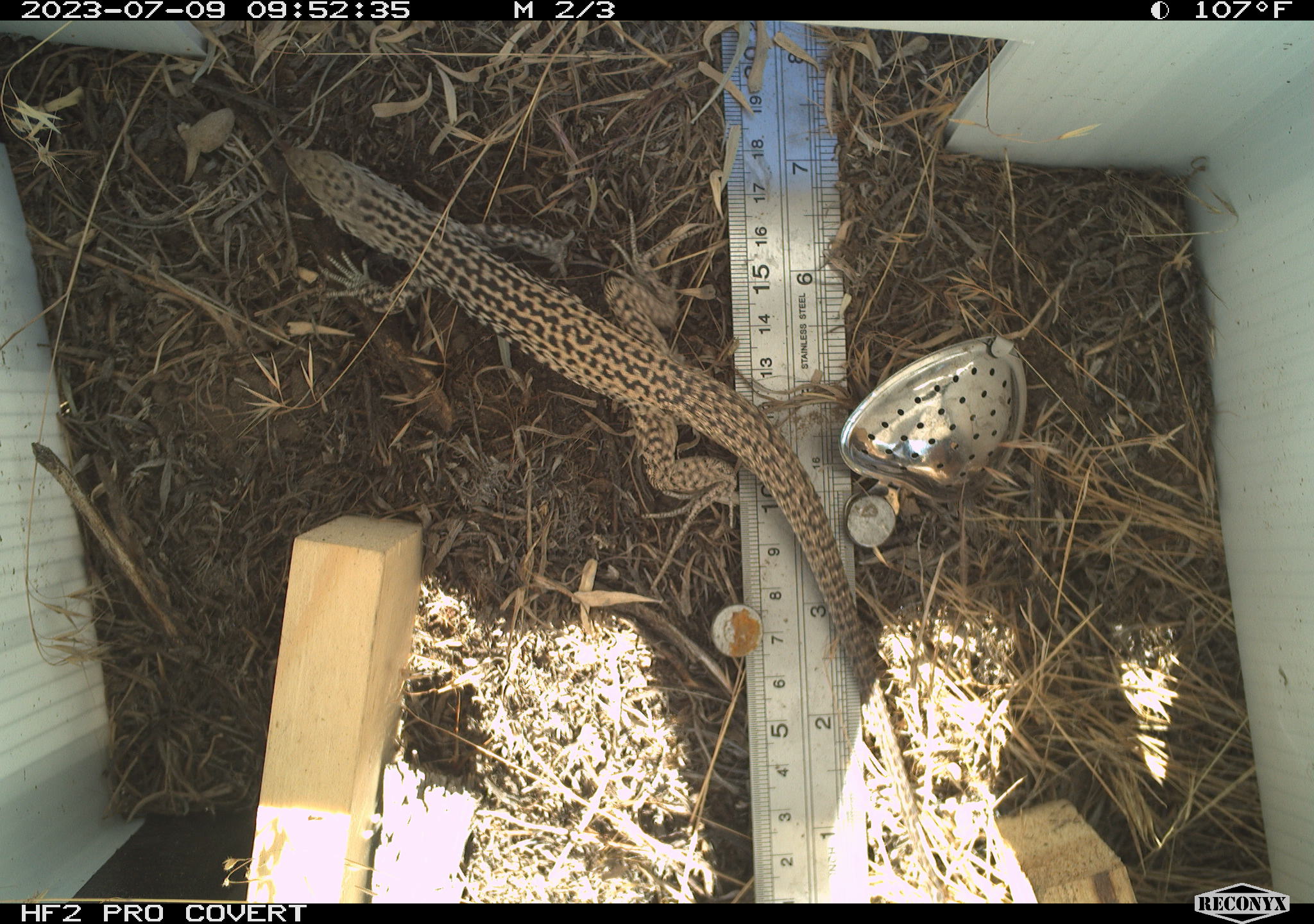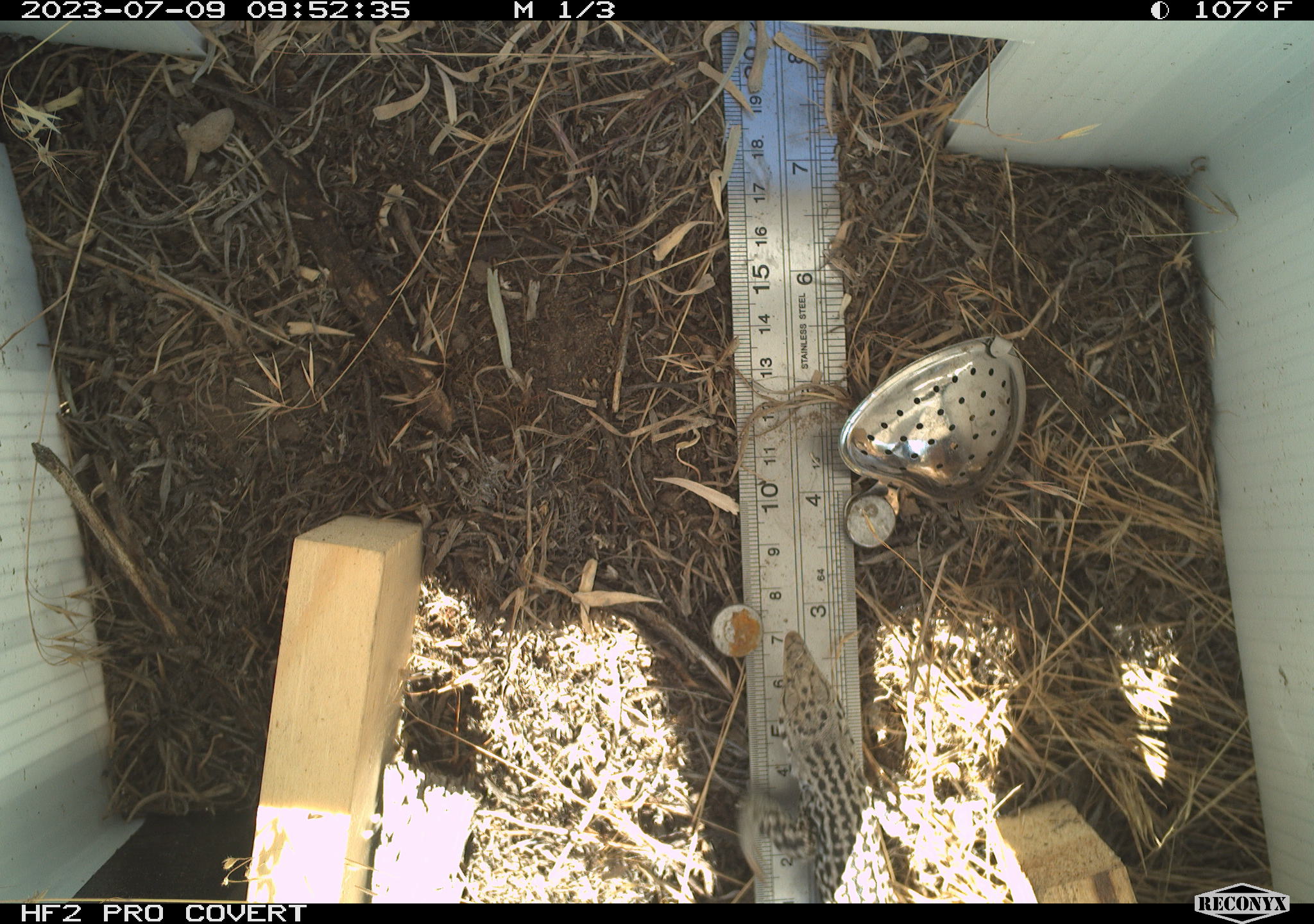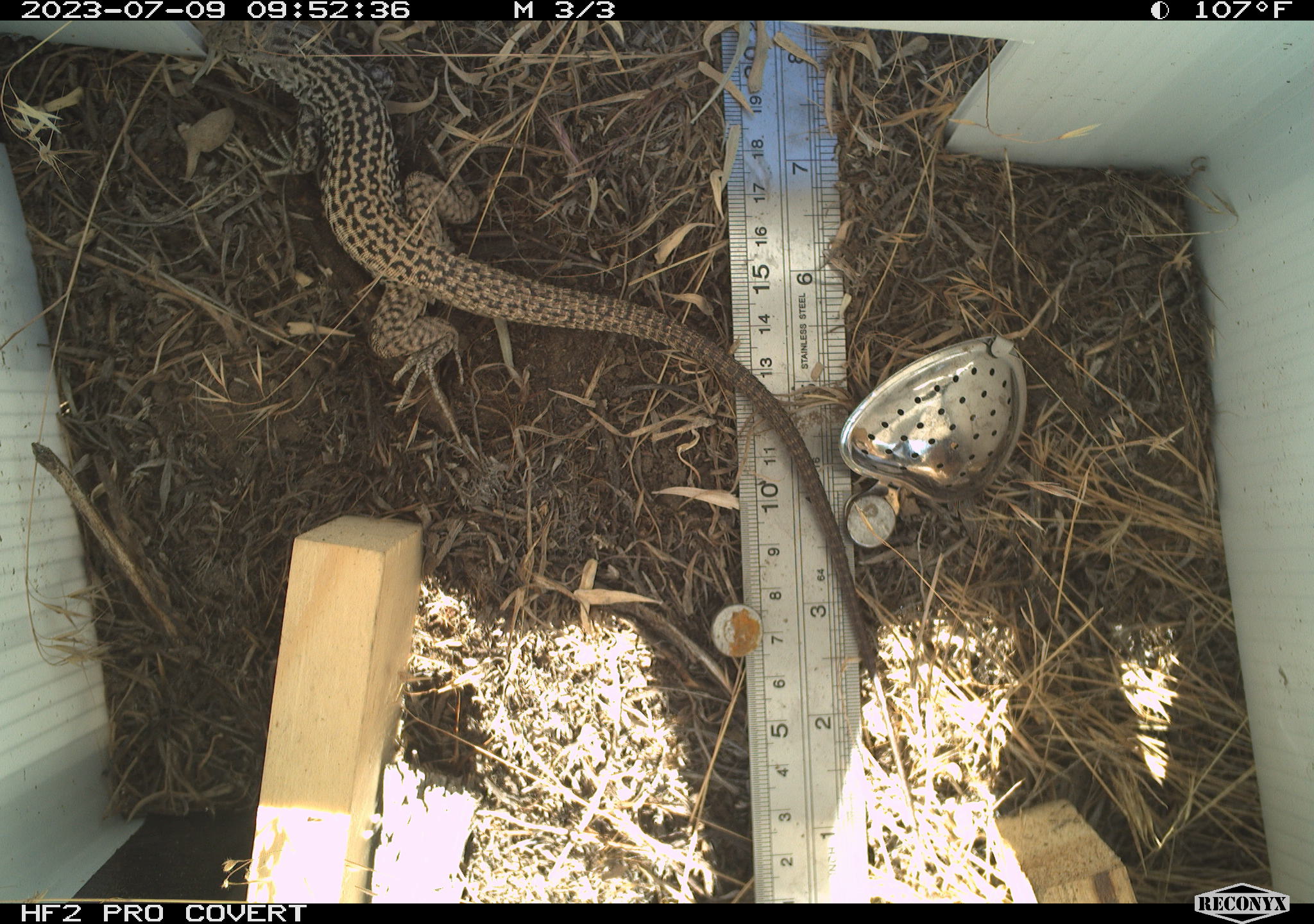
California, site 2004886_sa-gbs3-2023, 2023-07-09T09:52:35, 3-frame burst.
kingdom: Animalia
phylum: Chordata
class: Reptilia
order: Squamata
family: Teiidae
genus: Aspidoscelis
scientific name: Aspidoscelis tigris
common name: western whiptail